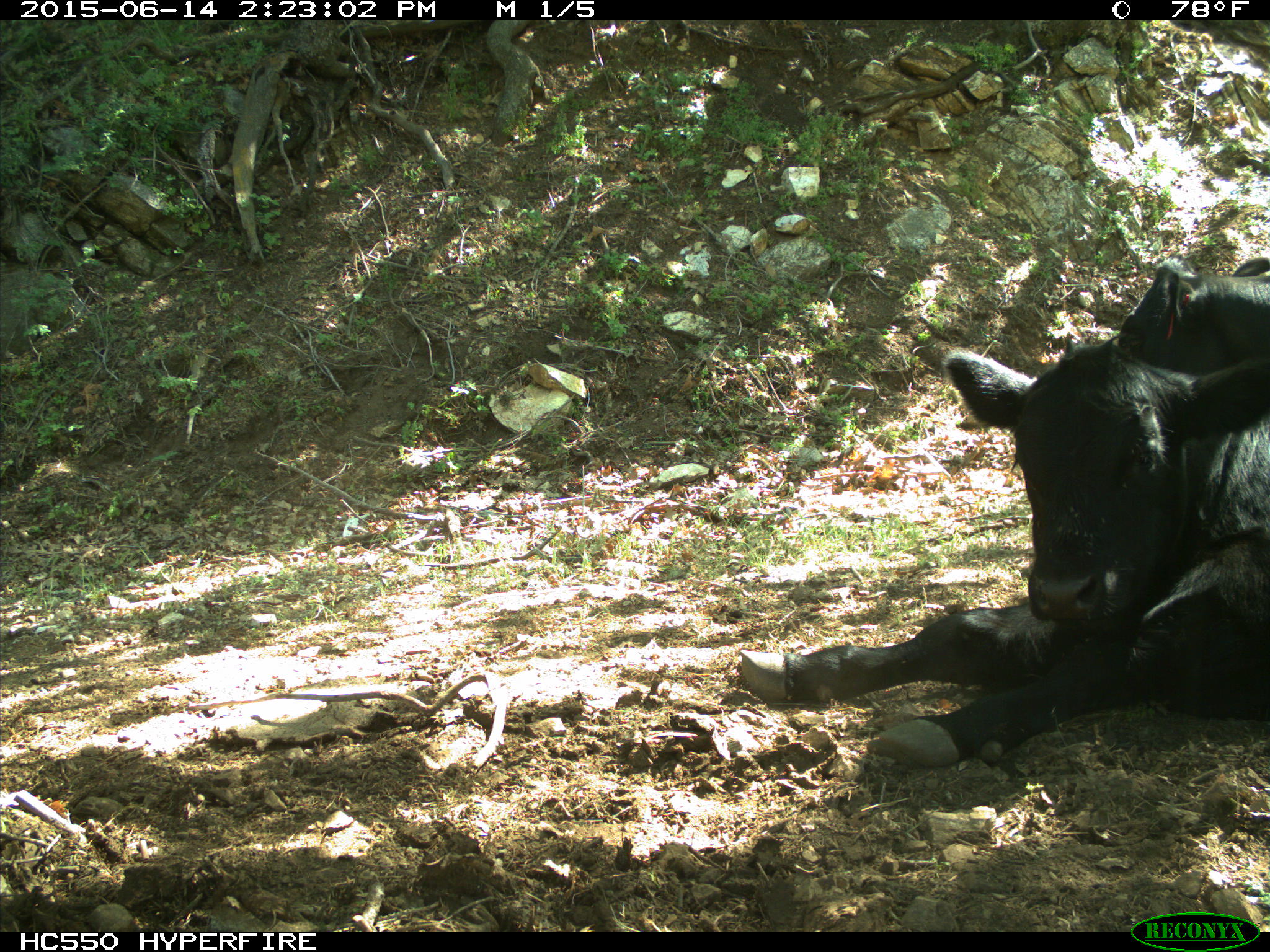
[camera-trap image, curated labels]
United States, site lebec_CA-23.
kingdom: Animalia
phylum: Chordata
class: Mammalia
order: Artiodactyla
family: Bovidae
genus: Bos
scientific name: Bos taurus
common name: domestic cow